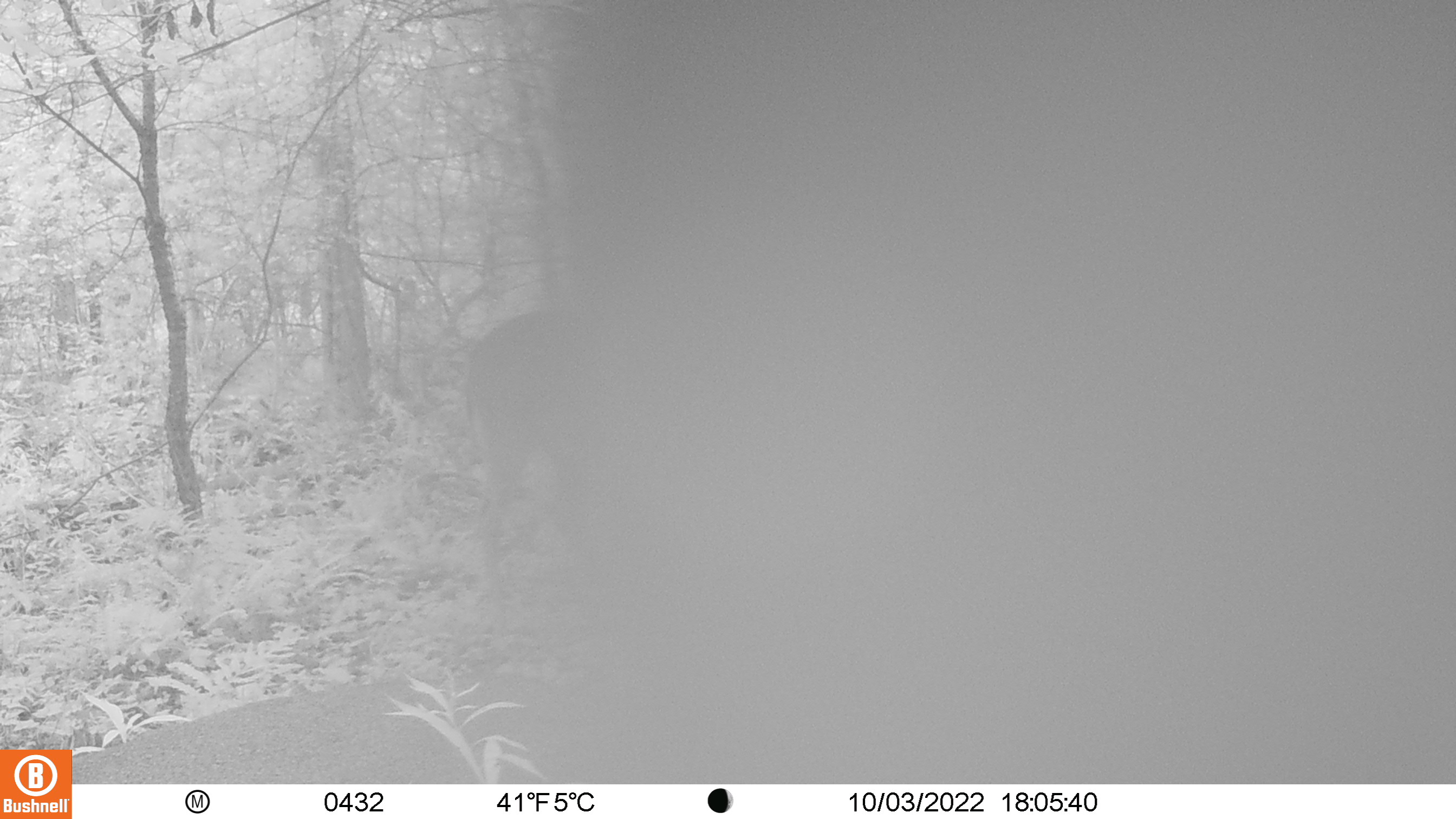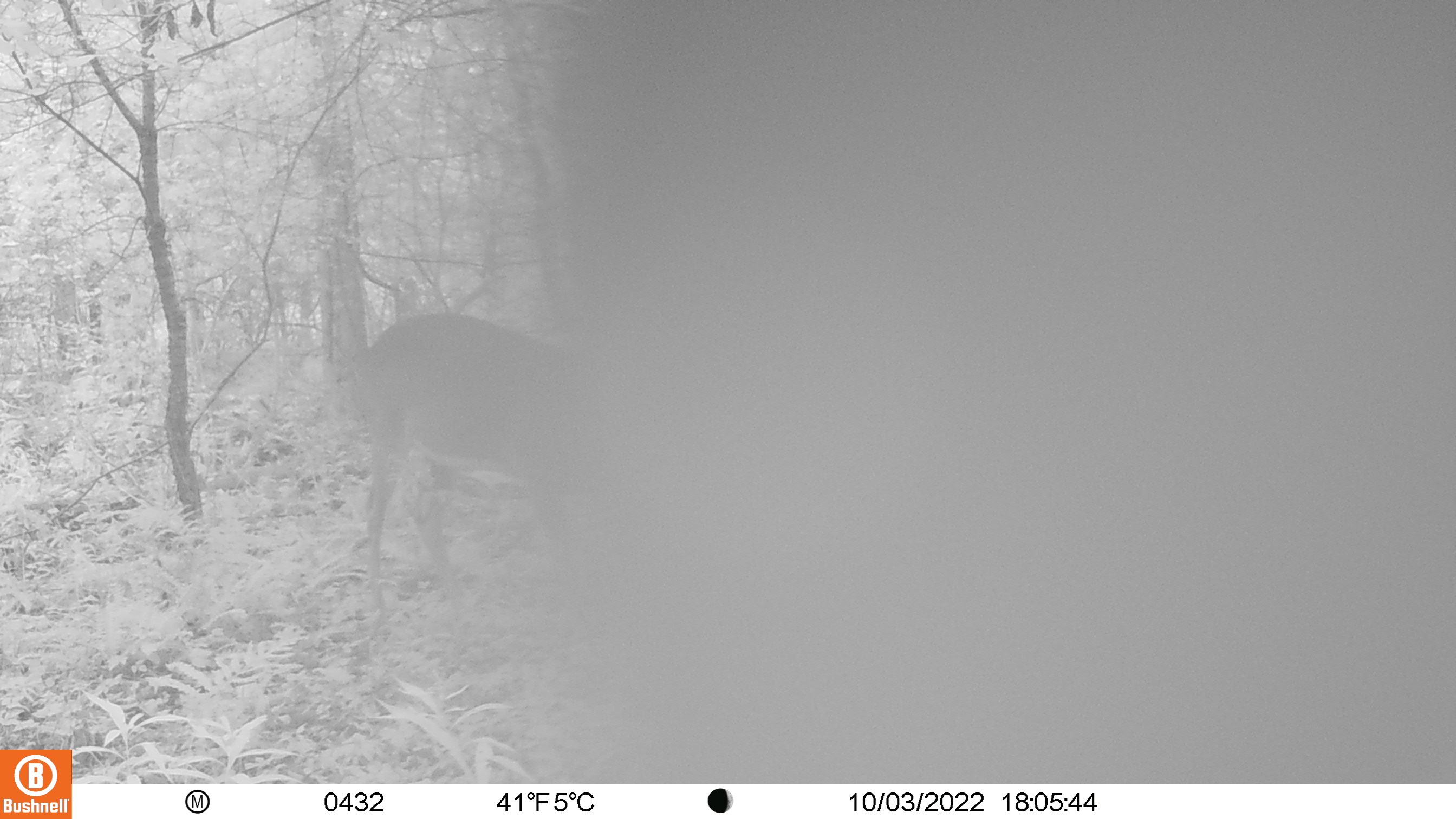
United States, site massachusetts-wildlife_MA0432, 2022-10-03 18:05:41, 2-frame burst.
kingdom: Animalia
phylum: Chordata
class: Mammalia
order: Artiodactyla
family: Cervidae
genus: Odocoileus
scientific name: Odocoileus virginianus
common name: white-tailed deer